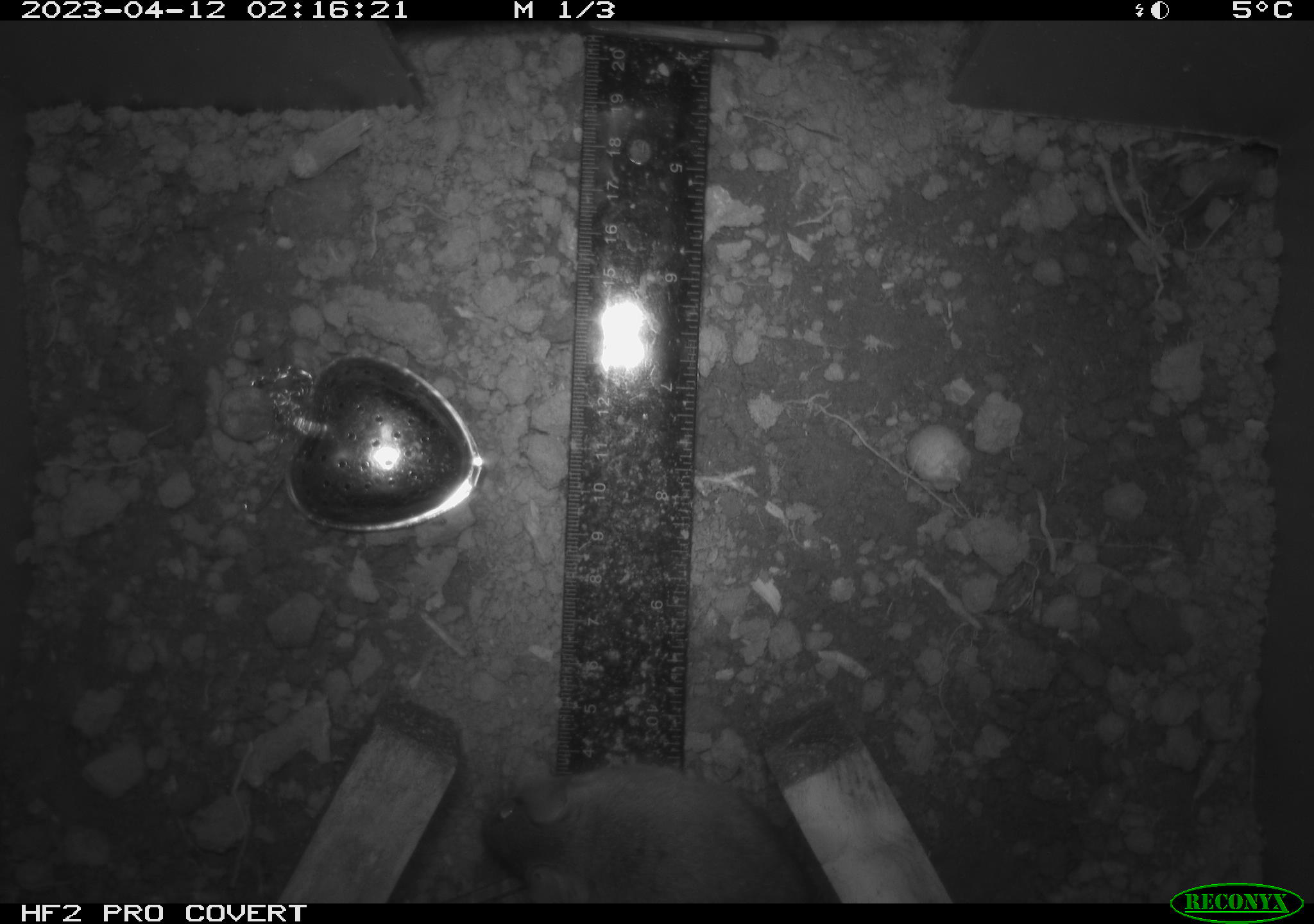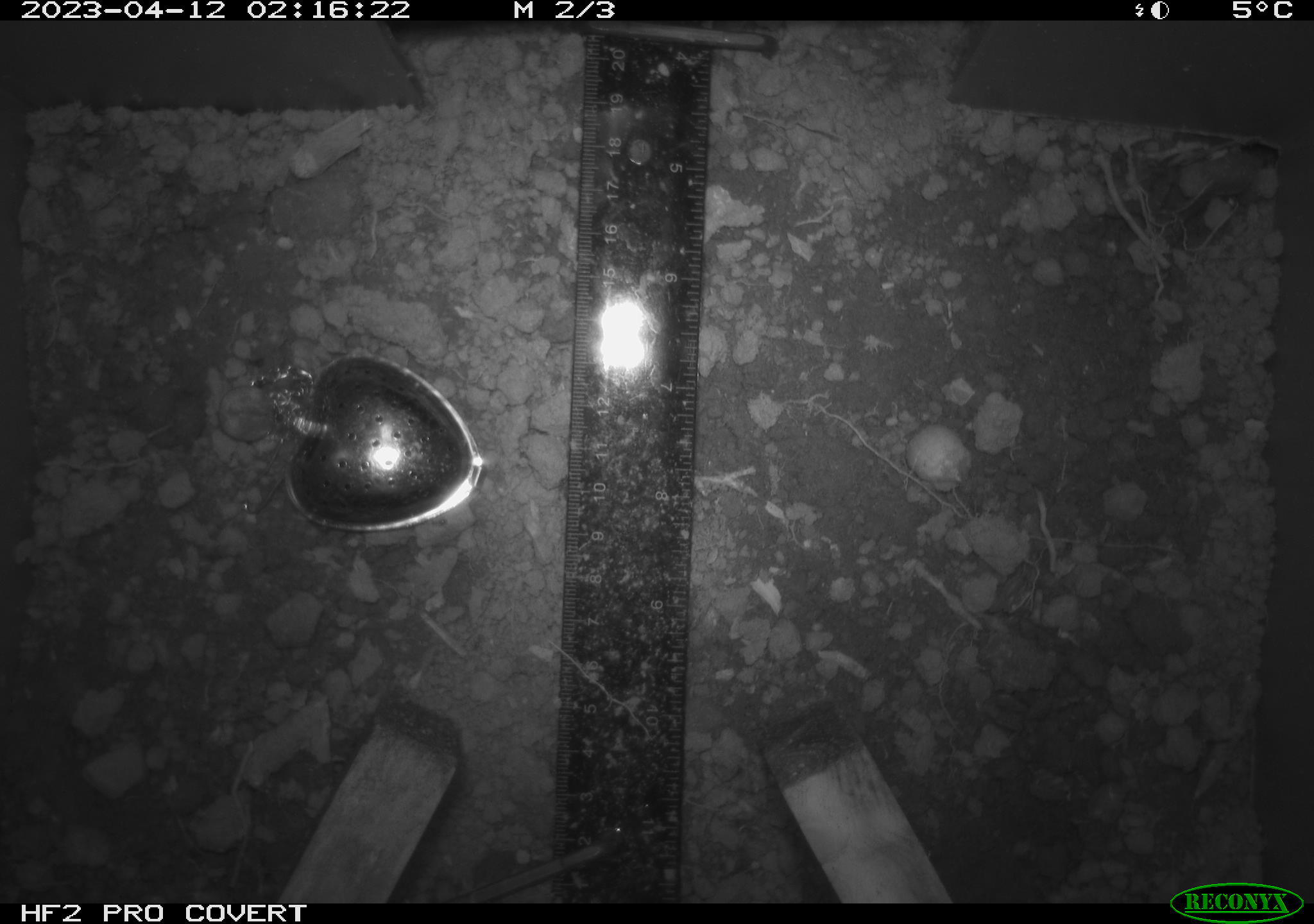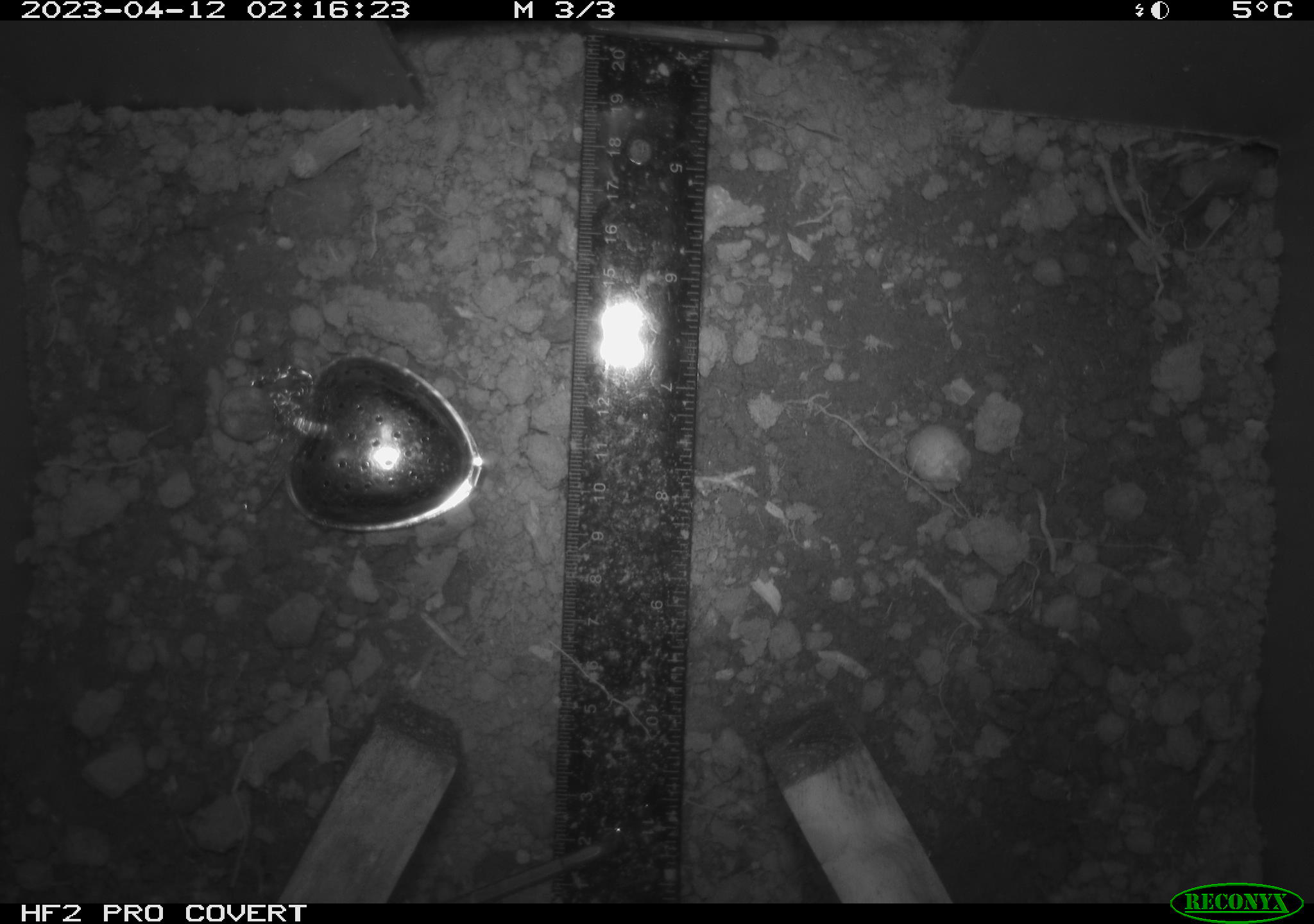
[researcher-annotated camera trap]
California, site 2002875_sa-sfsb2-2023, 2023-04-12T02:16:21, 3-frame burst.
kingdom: Animalia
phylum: Chordata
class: Mammalia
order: Rodentia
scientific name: Rodentia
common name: mouse species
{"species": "mouse species (Rodentia)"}